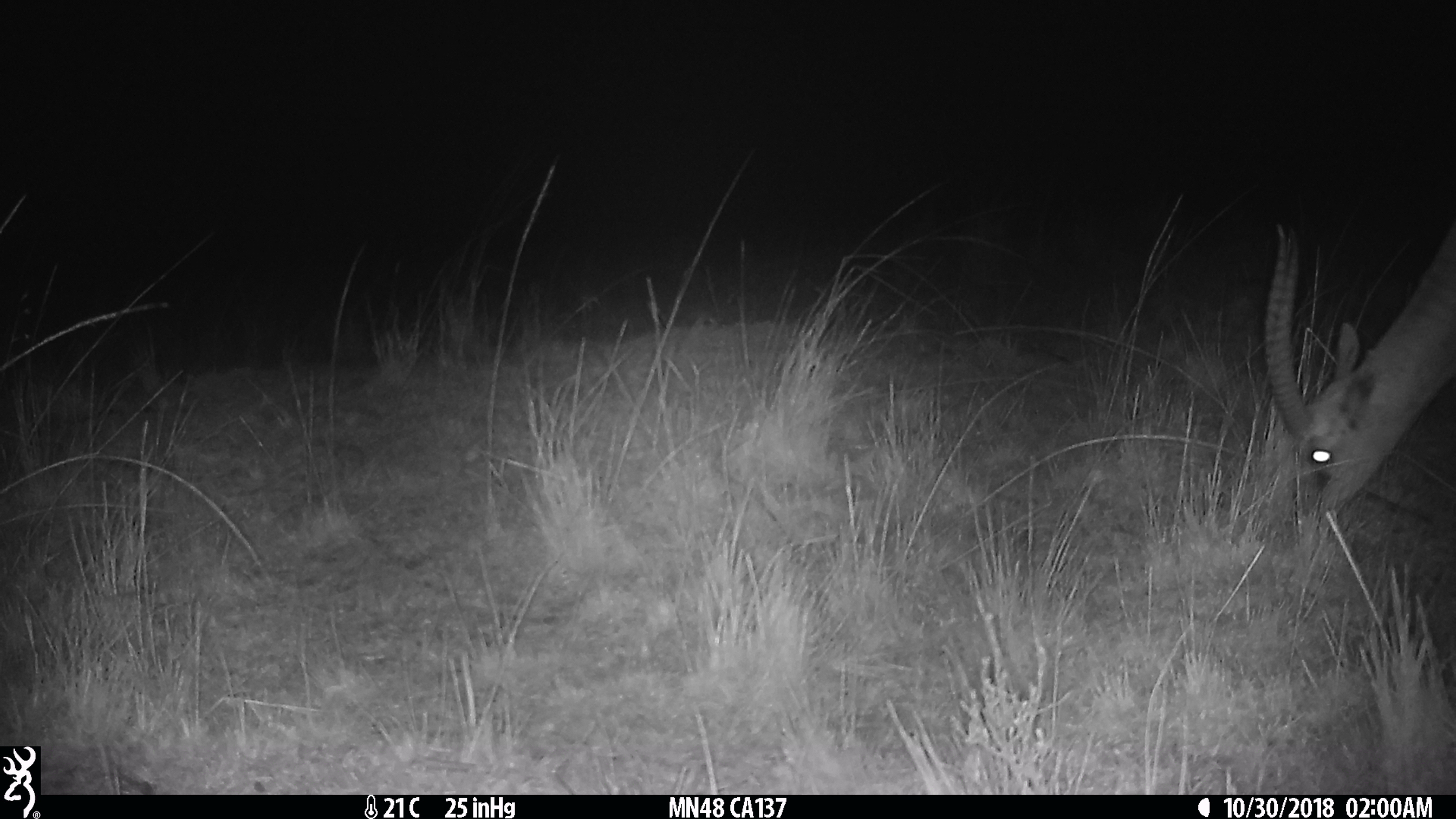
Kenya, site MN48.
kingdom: Animalia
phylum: Chordata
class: Mammalia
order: Artiodactyla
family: Bovidae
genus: Eudorcas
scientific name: Eudorcas thomsonii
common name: thomon's gazelle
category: gazelle thomsons